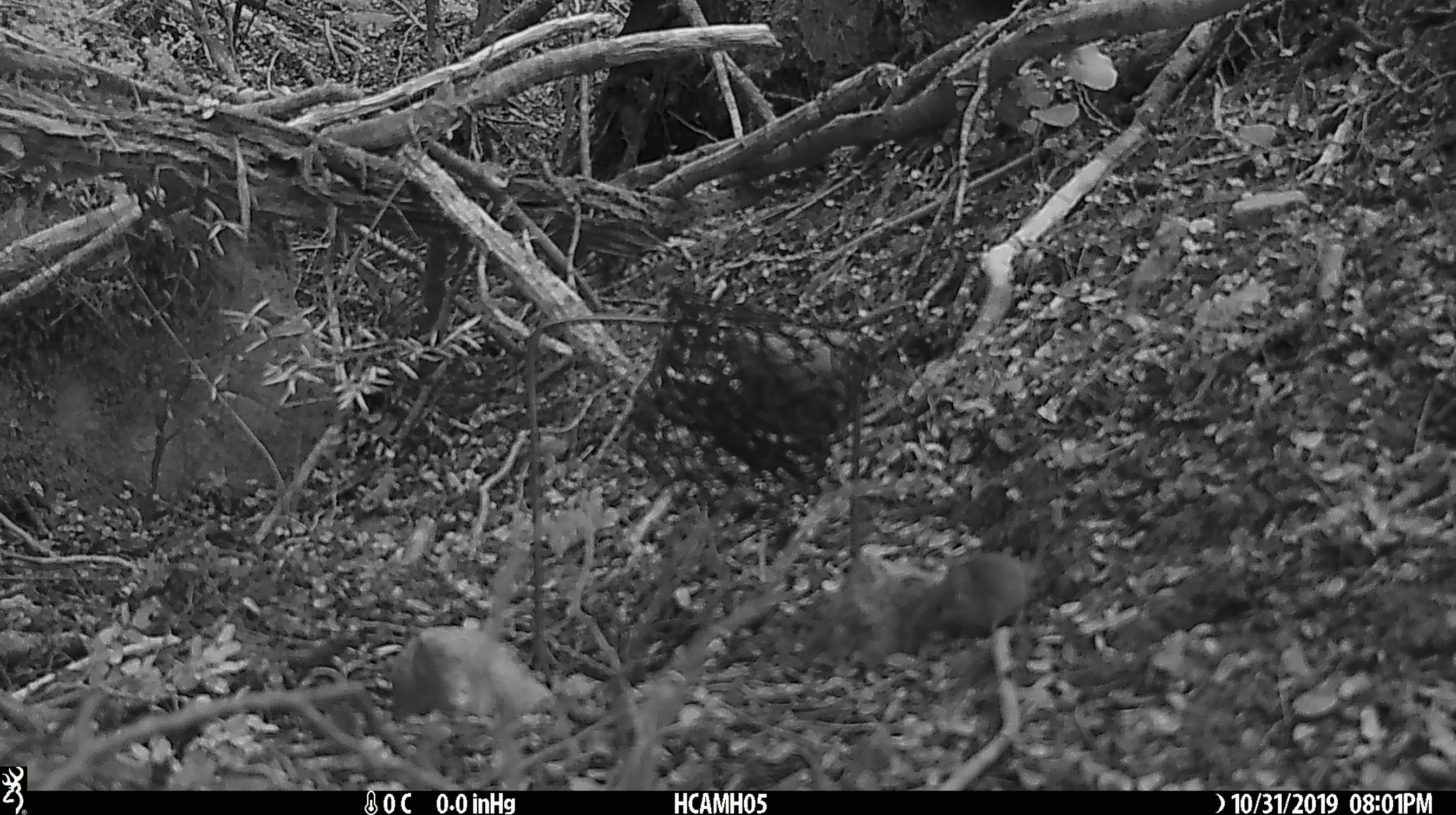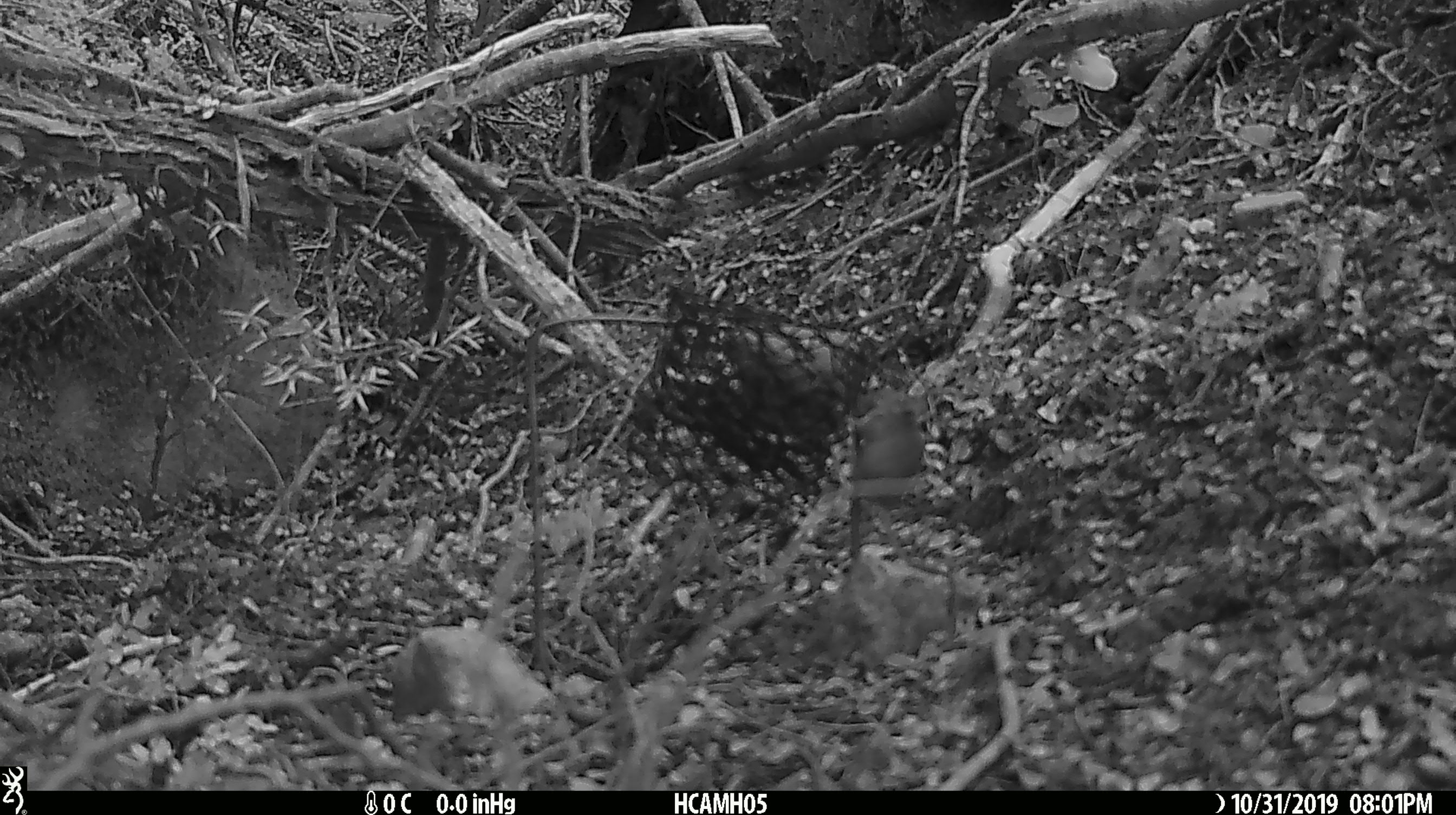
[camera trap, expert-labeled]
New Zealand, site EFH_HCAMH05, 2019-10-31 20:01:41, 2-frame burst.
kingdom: Animalia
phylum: Chordata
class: Mammalia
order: Rodentia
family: Muridae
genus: Mus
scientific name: Mus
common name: mouse